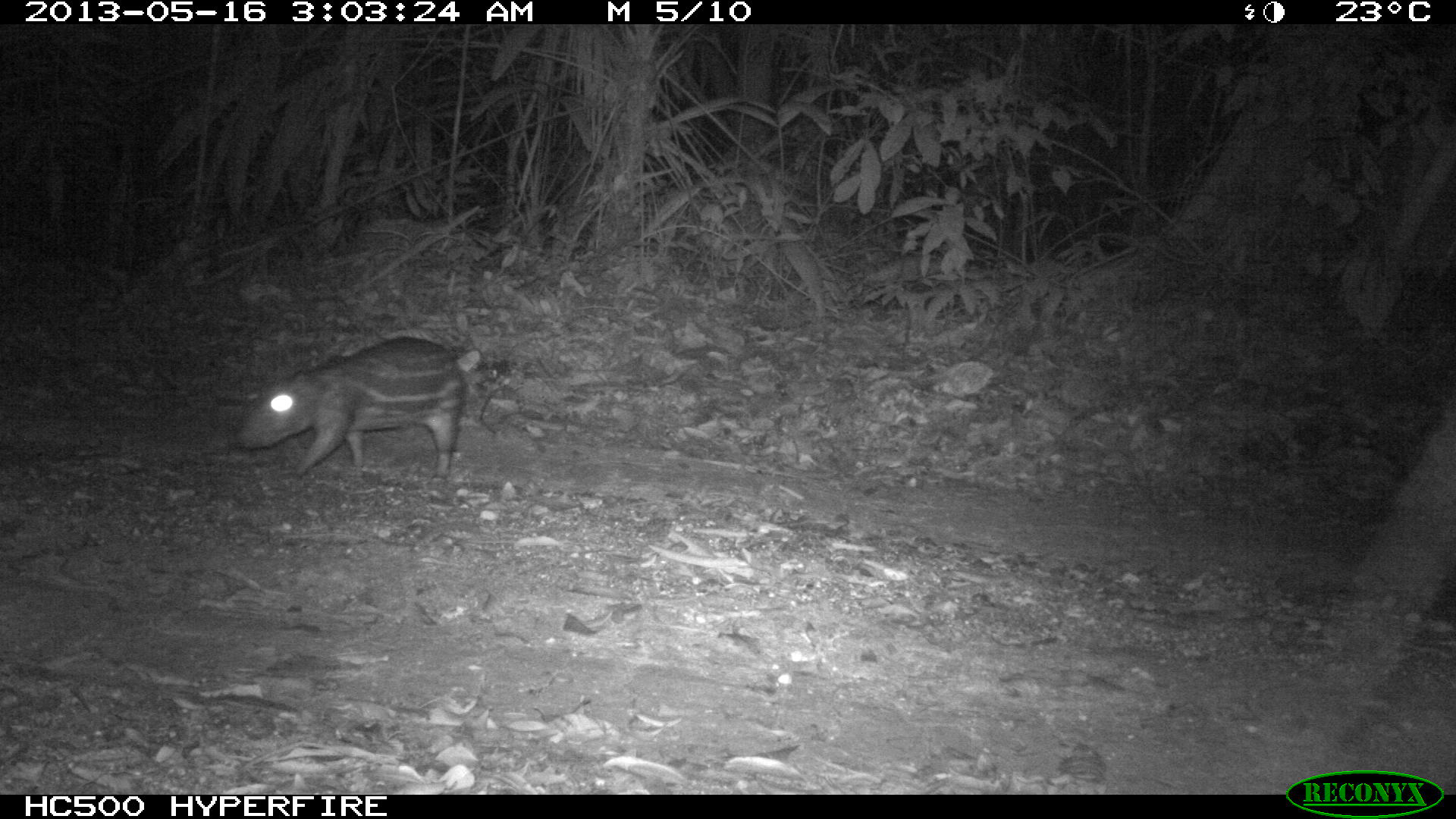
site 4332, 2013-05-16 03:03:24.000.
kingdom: Animalia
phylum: Chordata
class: Mammalia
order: Rodentia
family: Cuniculidae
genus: Cuniculus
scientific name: Cuniculus paca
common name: lowland paca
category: agouti paca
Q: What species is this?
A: Agouti paca (lowland paca) (Cuniculus paca).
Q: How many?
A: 1.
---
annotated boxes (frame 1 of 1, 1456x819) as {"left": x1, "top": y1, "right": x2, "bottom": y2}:
agouti paca: {"left": 236, "top": 336, "right": 466, "bottom": 475}